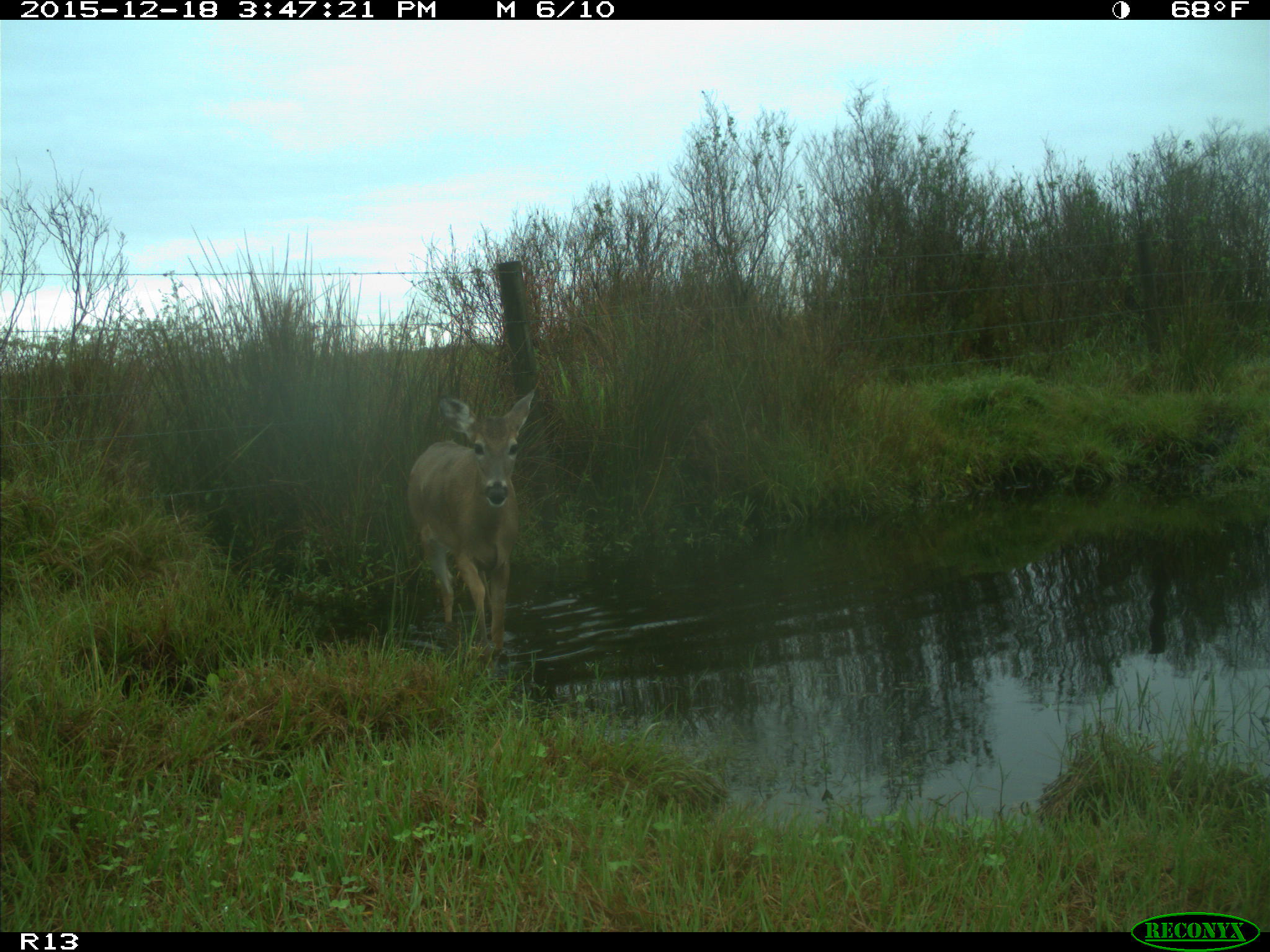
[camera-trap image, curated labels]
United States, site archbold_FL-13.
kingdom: Animalia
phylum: Chordata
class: Mammalia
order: Artiodactyla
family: Cervidae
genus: Odocoileus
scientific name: Odocoileus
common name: deer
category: unidentified deer